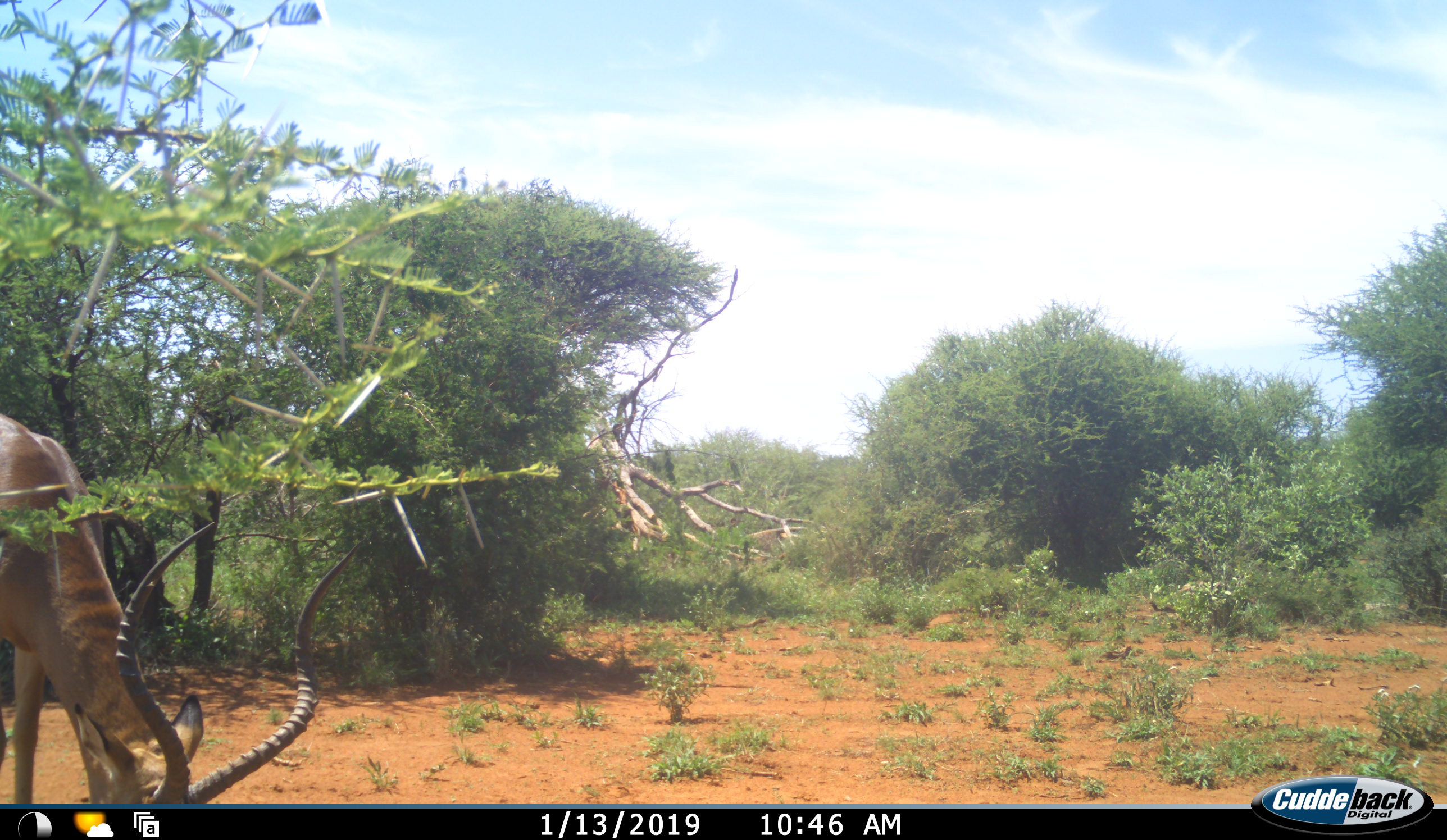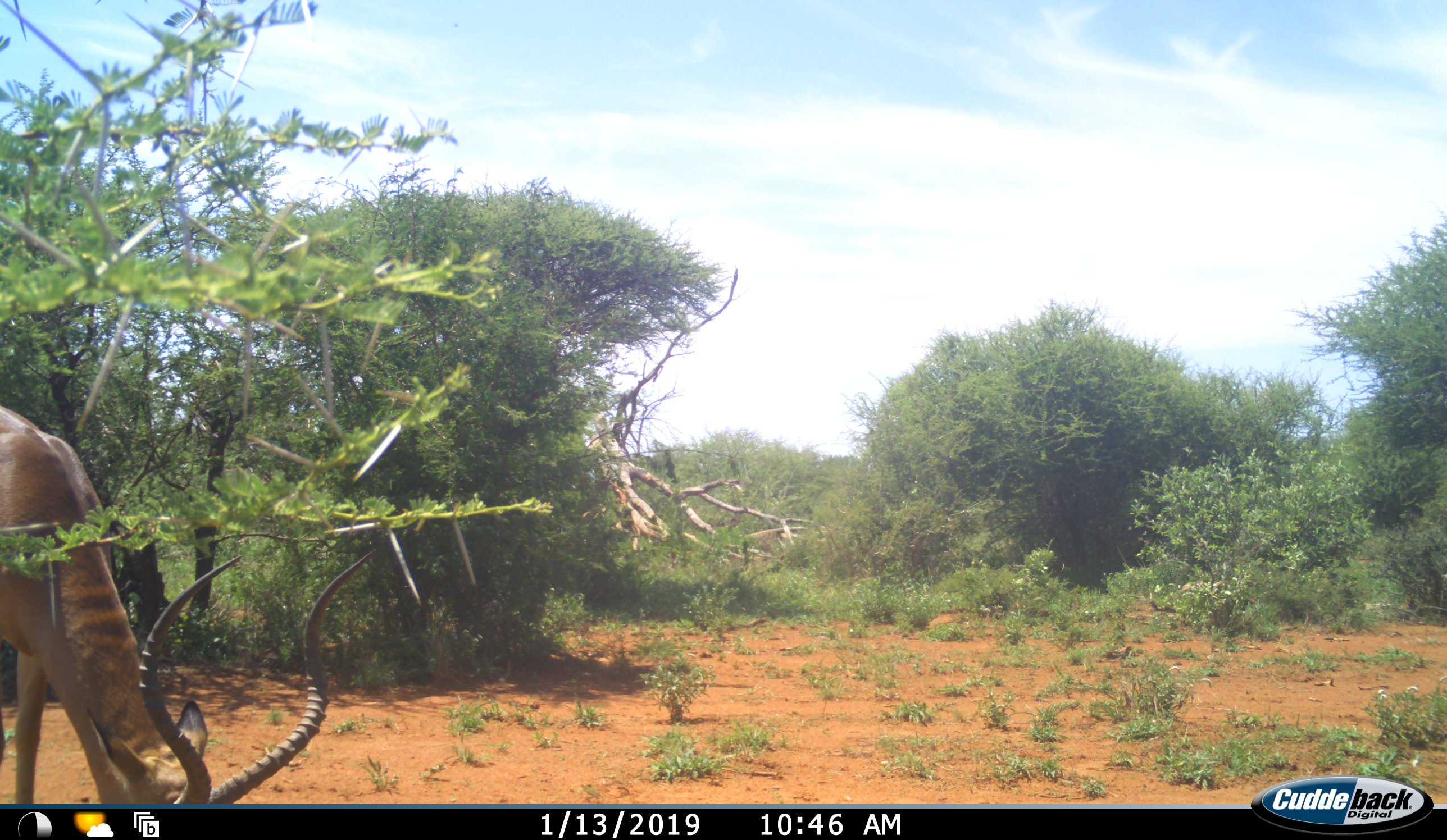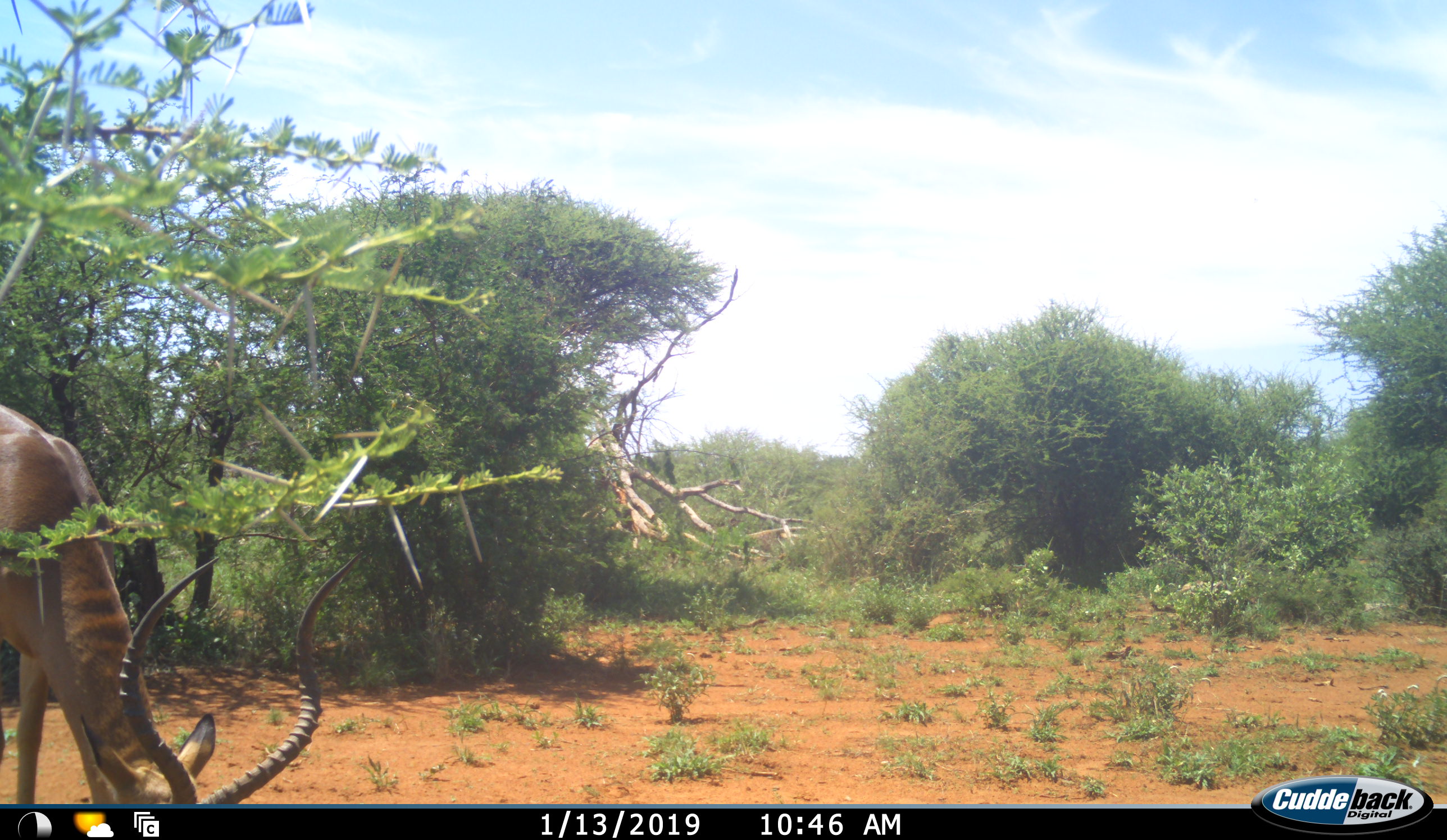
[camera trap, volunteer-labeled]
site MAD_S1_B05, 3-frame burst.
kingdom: Animalia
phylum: Chordata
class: Mammalia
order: Artiodactyla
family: Bovidae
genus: Aepyceros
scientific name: Aepyceros melampus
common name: impala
Impala (Aepyceros melampus), count 1. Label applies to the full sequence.